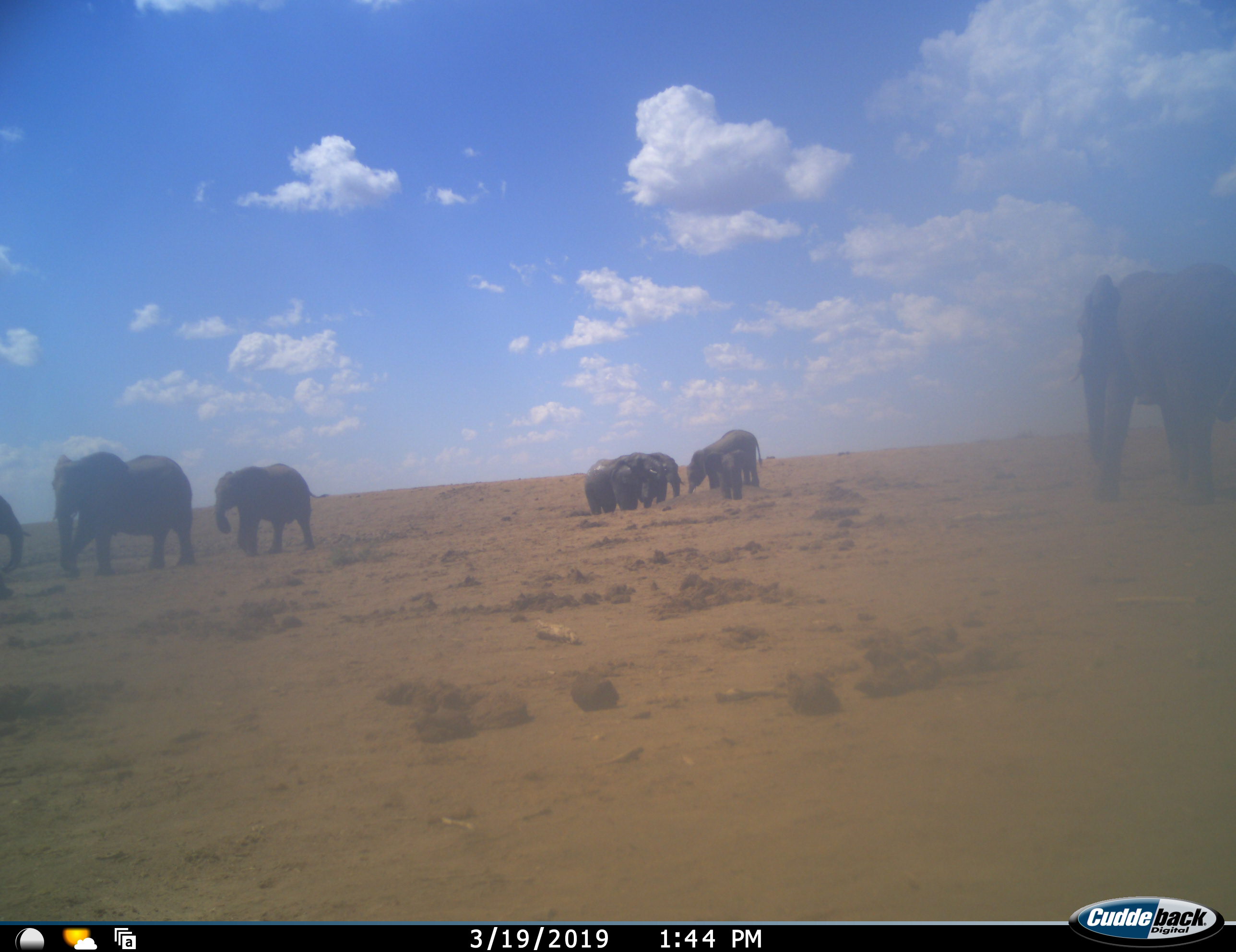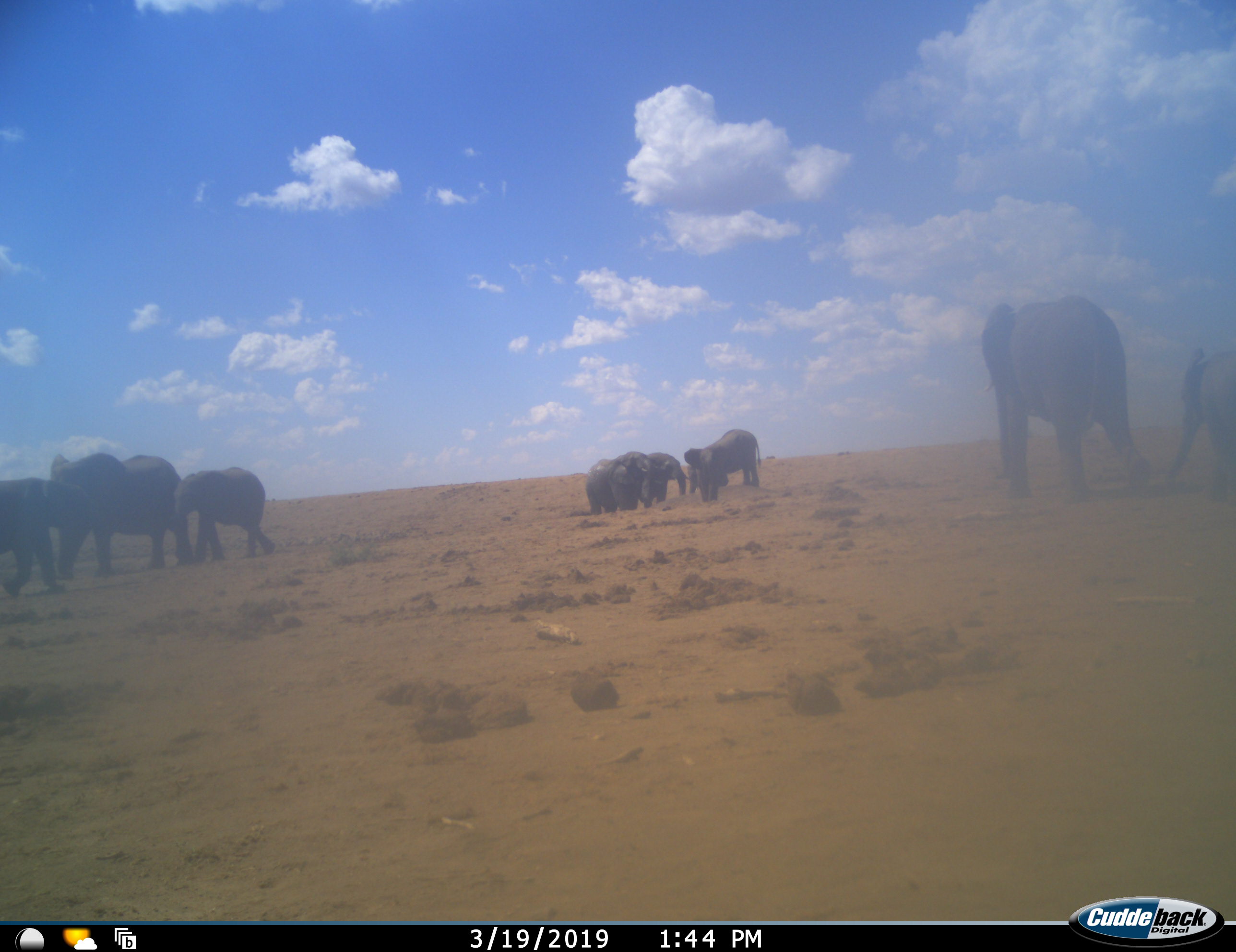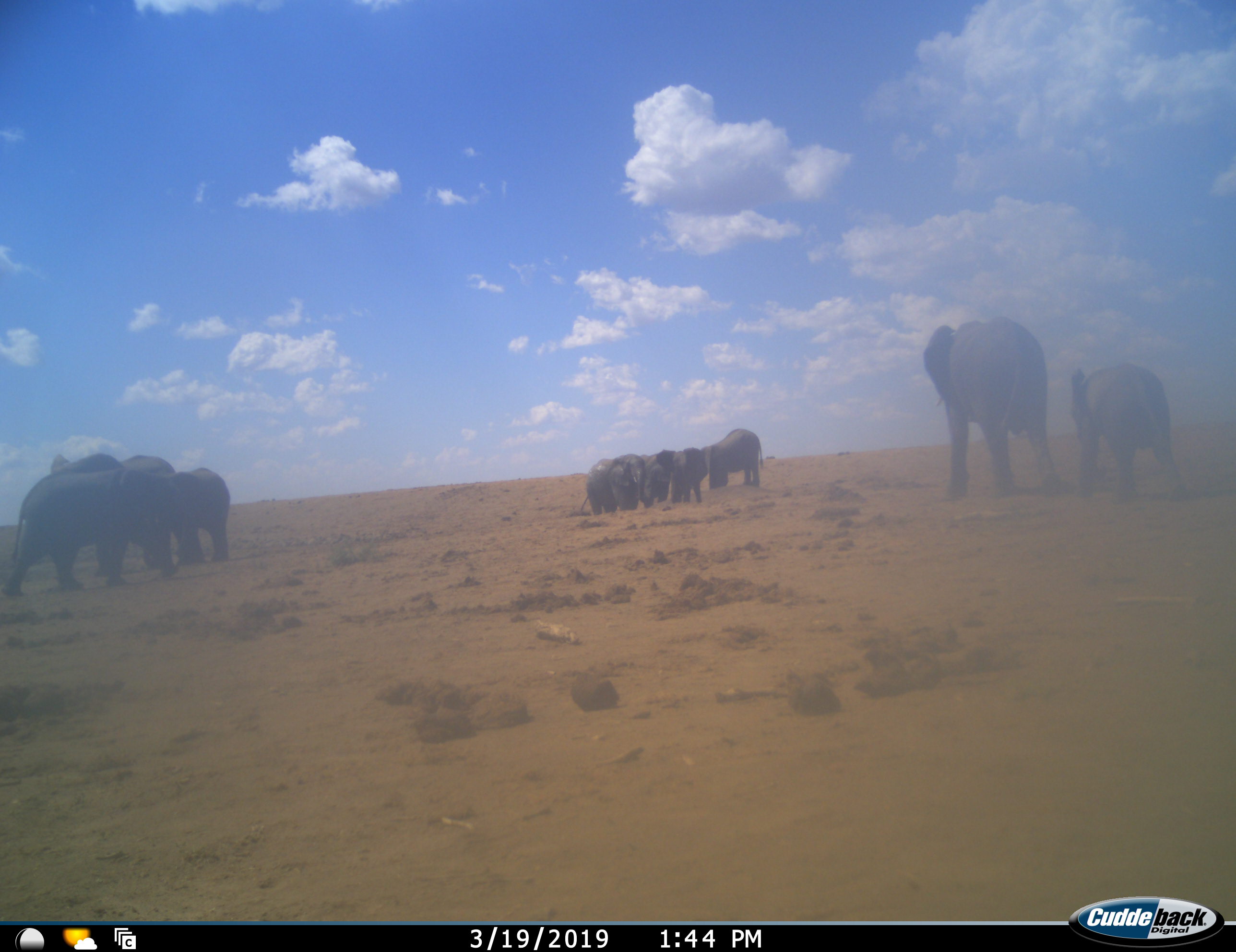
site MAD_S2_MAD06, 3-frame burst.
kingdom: Animalia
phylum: Chordata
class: Mammalia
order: Proboscidea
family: Elephantidae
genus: Loxodonta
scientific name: Loxodonta africana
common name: african bush elephant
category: elephant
Elephant (african bush elephant) (Loxodonta africana), count 9. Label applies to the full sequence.